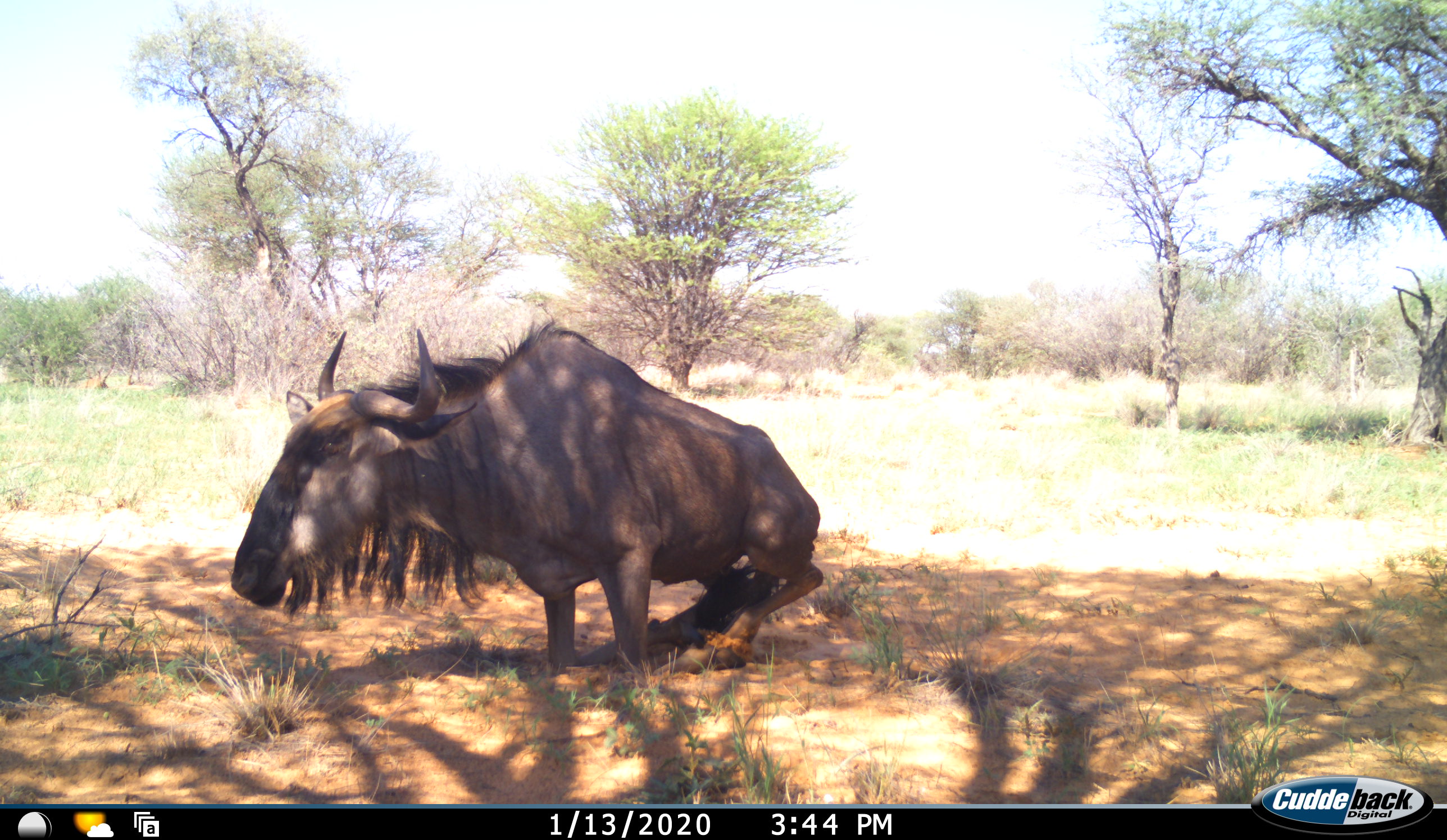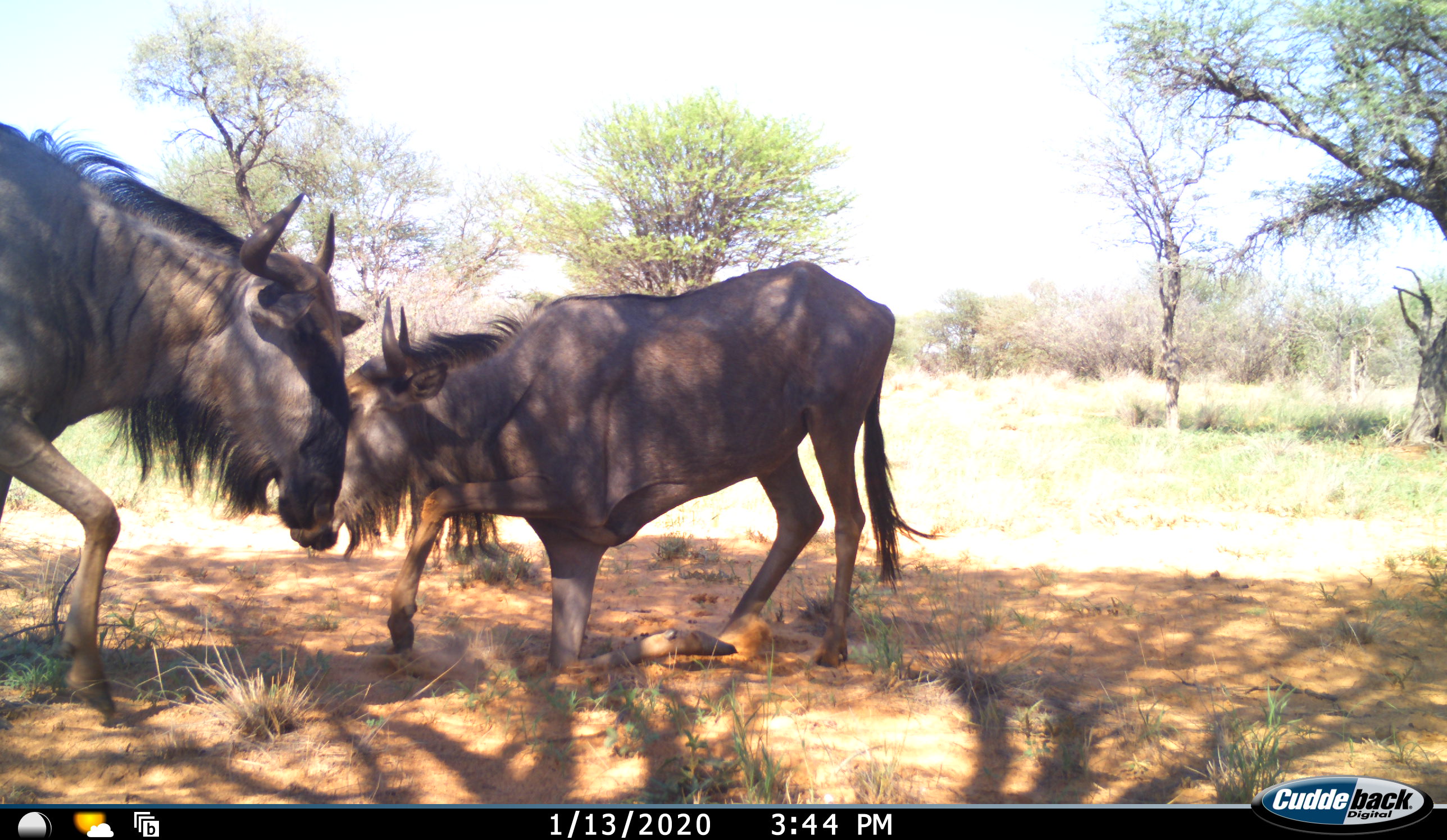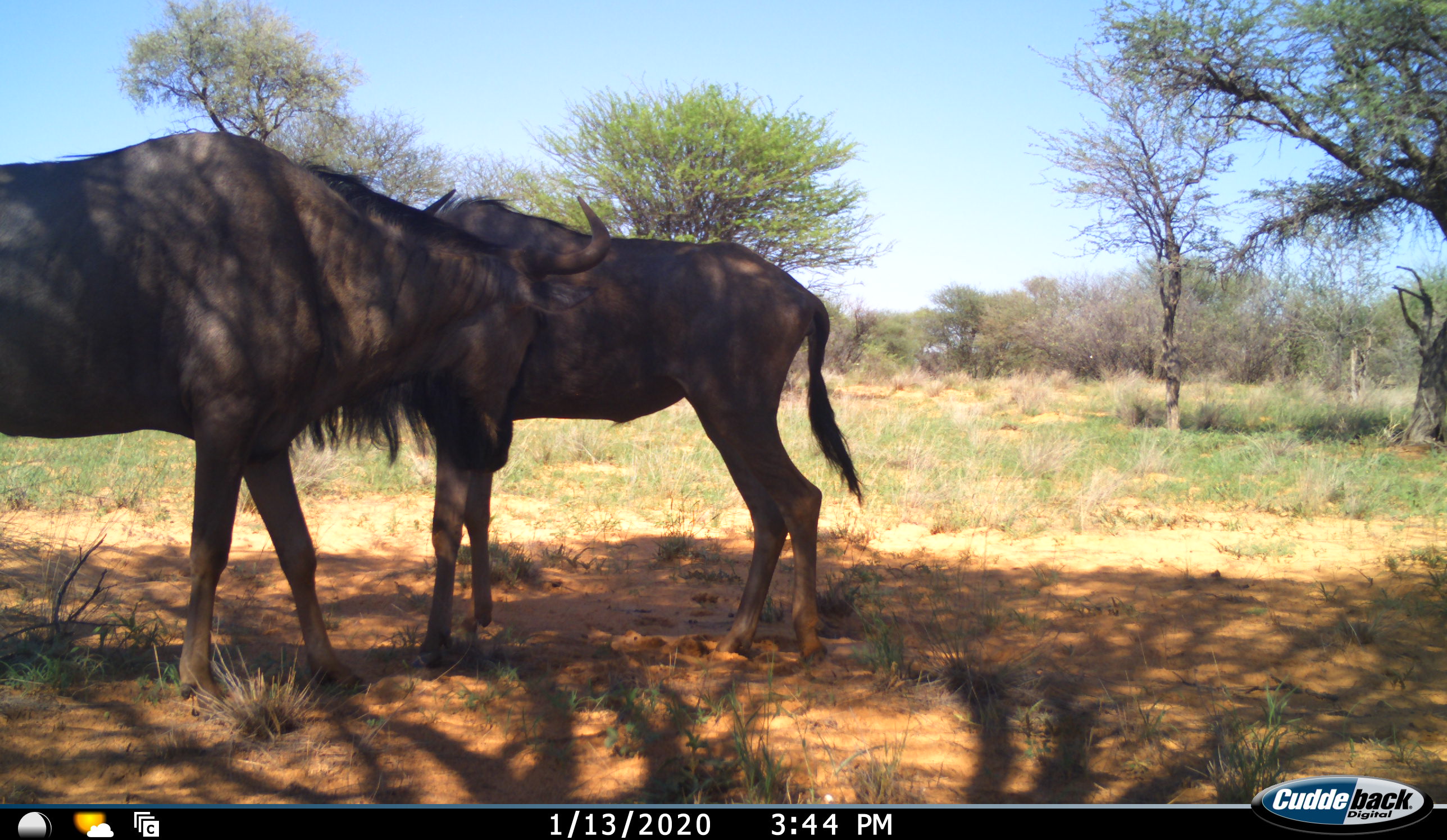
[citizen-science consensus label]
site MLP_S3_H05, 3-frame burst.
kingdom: Animalia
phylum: Chordata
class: Mammalia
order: Artiodactyla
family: Bovidae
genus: Connochaetes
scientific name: Connochaetes taurinus taurinus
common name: blue wildebeest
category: wildebeestblue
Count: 2.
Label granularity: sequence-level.